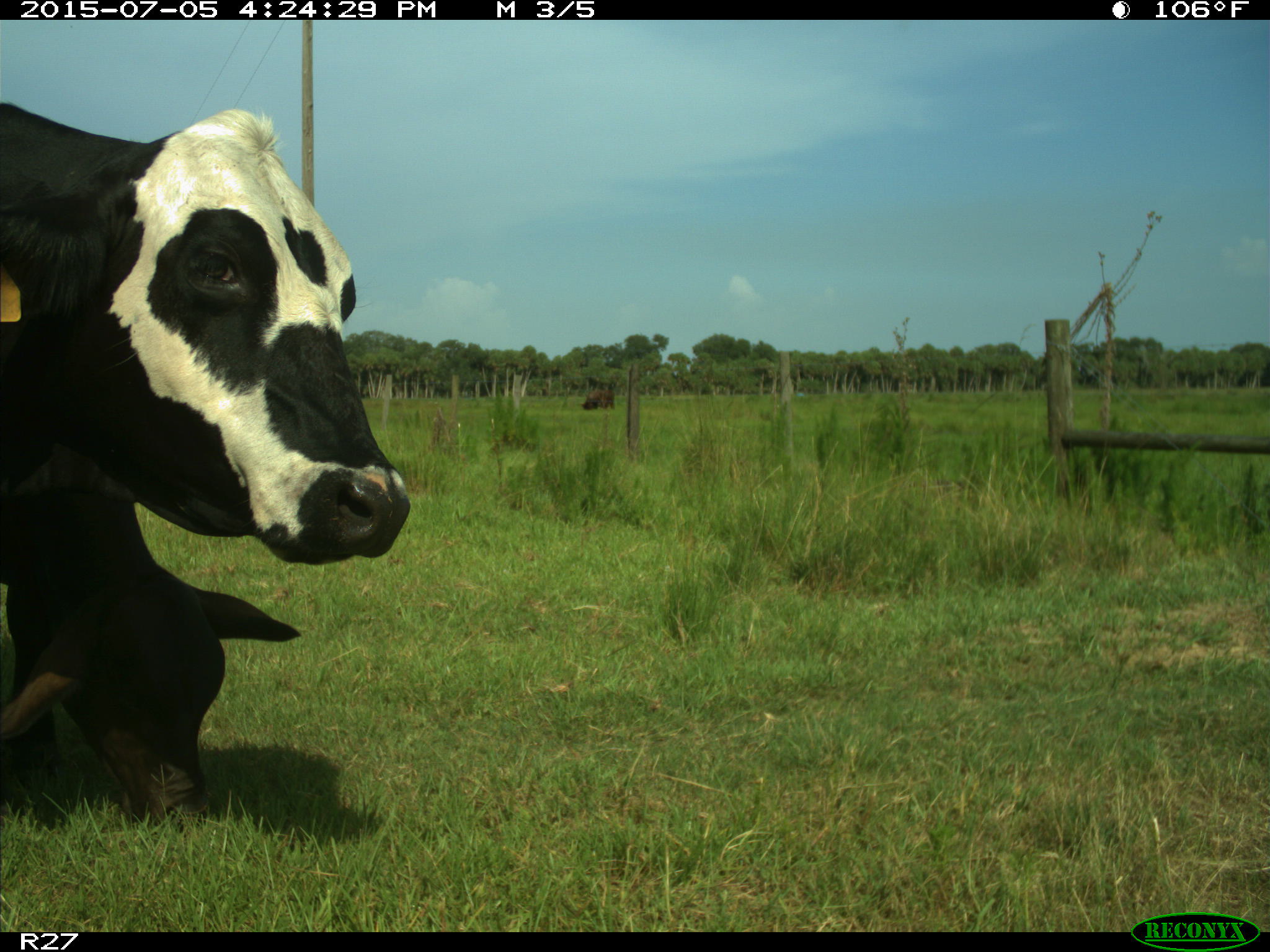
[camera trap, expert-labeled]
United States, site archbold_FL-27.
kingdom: Animalia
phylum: Chordata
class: Mammalia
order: Artiodactyla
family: Bovidae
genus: Bos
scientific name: Bos taurus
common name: domestic cow